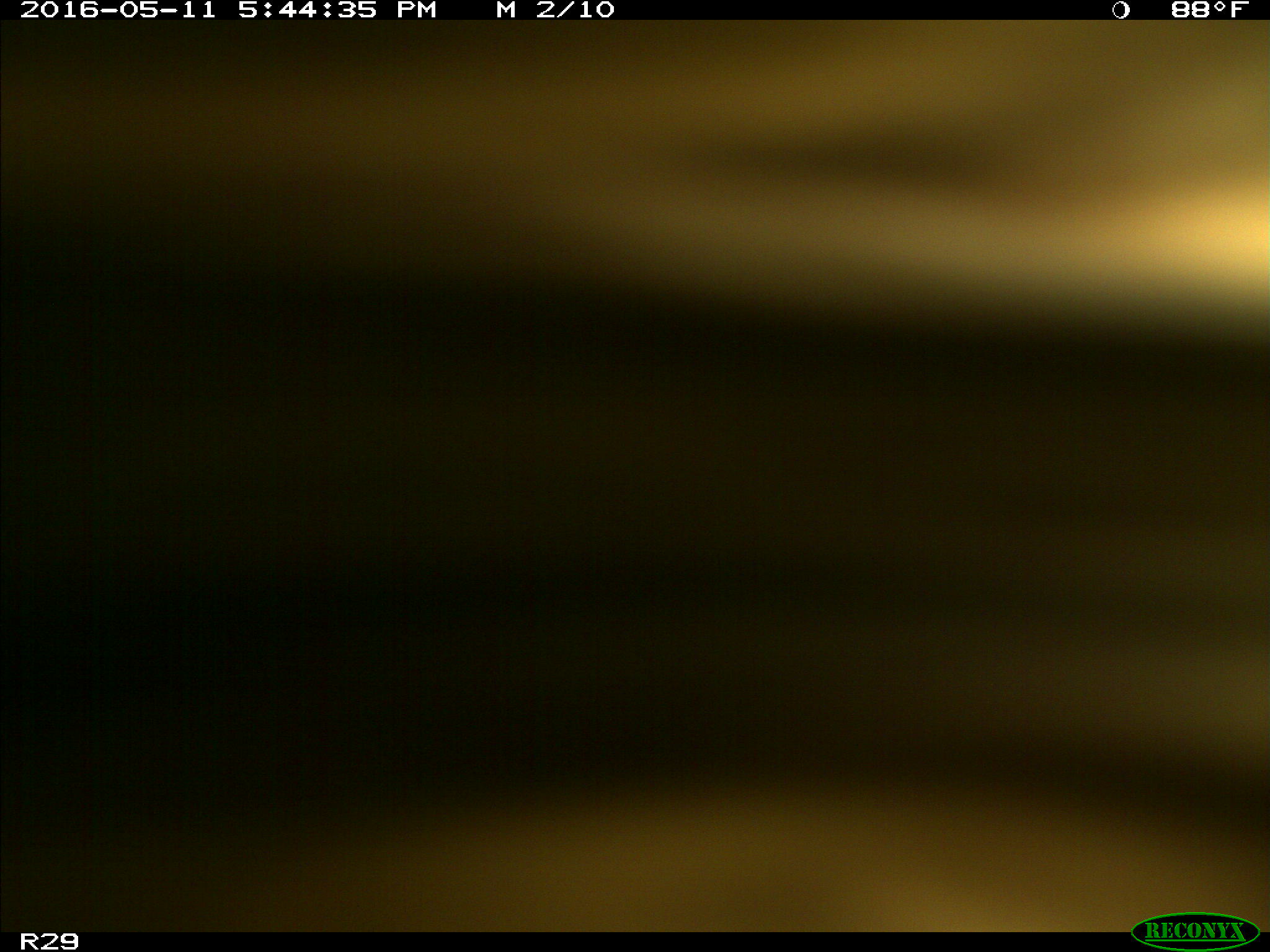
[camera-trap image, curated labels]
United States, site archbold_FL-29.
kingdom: Animalia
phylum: Chordata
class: Mammalia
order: Artiodactyla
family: Bovidae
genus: Bos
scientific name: Bos taurus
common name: domestic cow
Bos taurus (domestic cow).